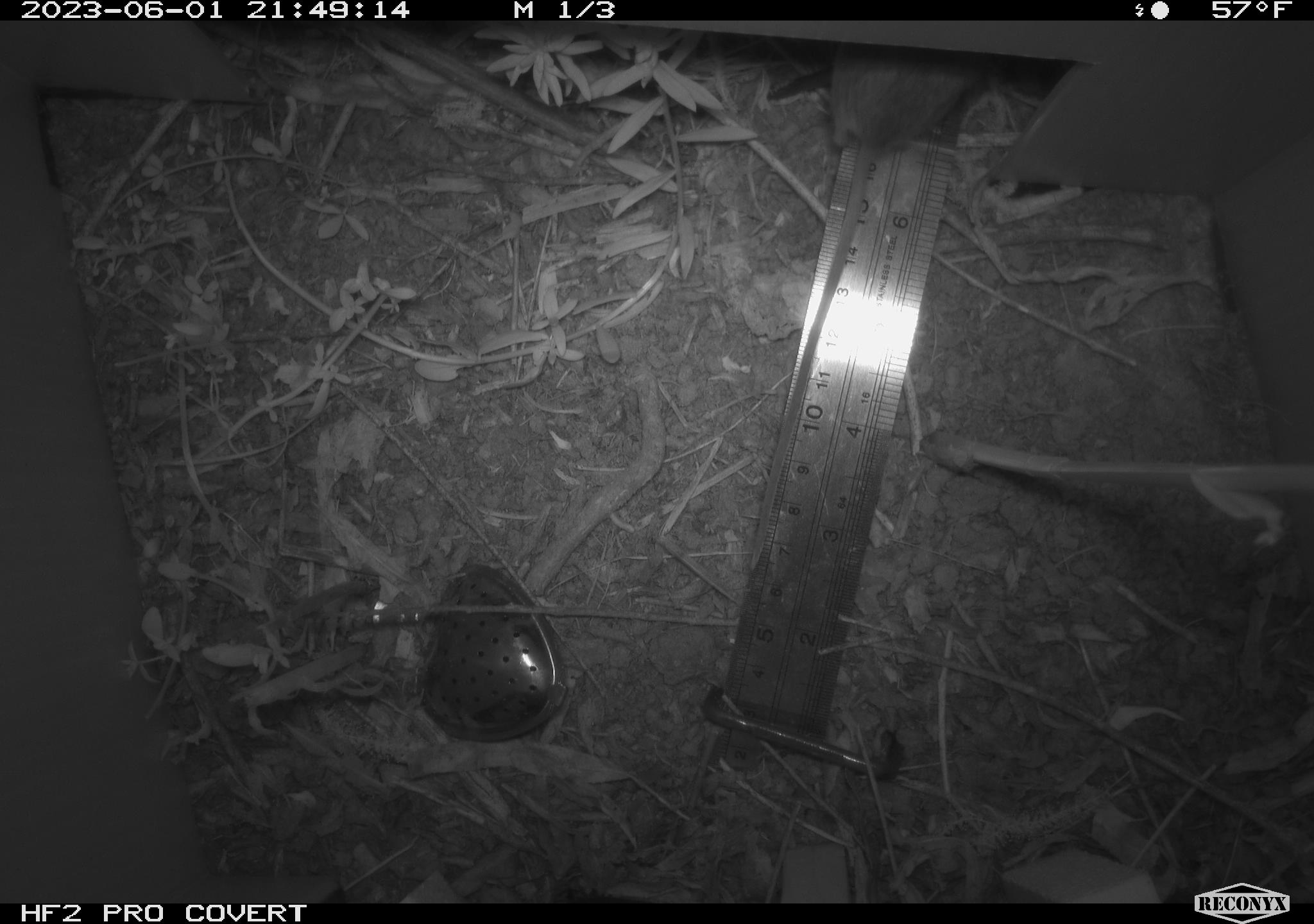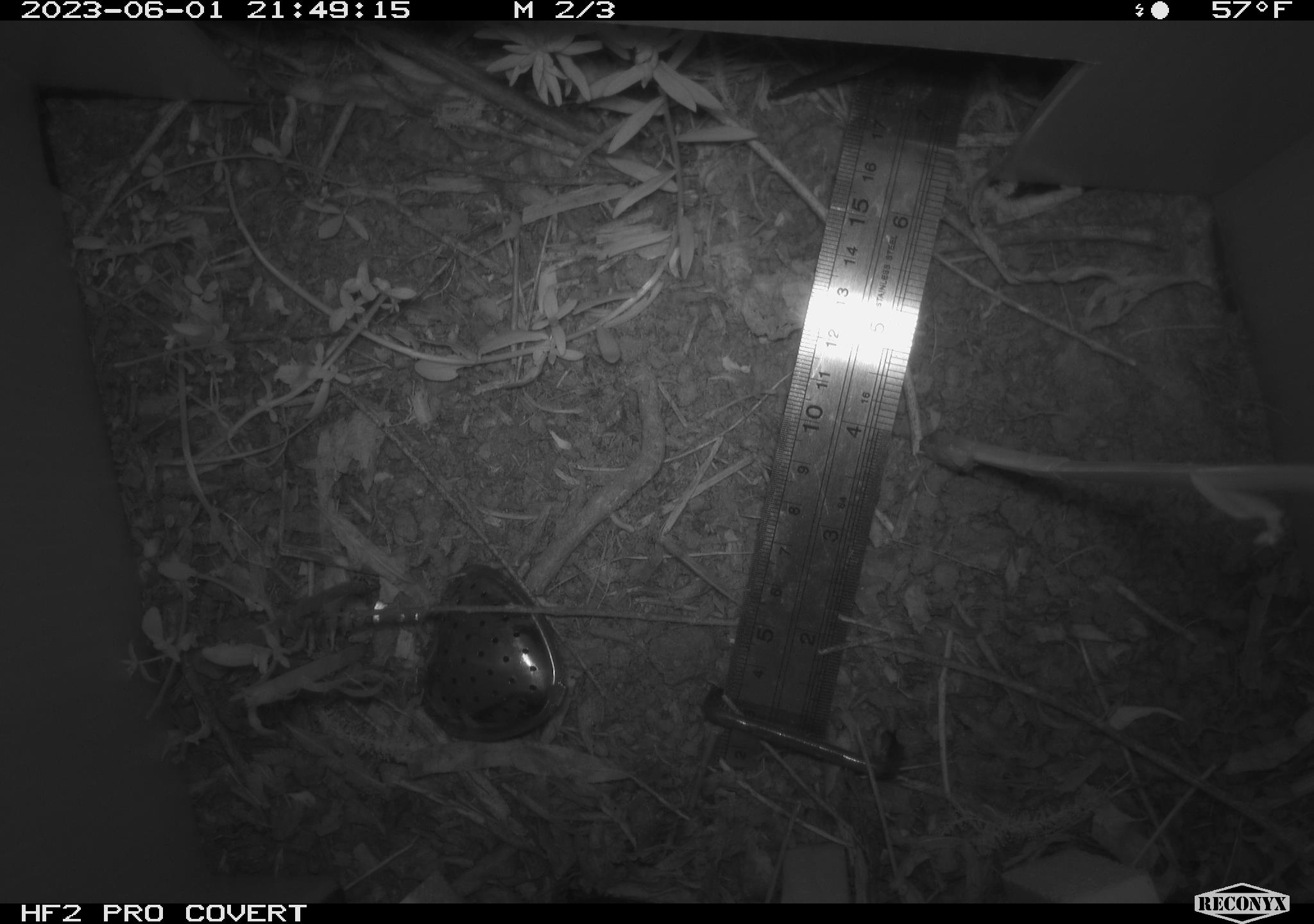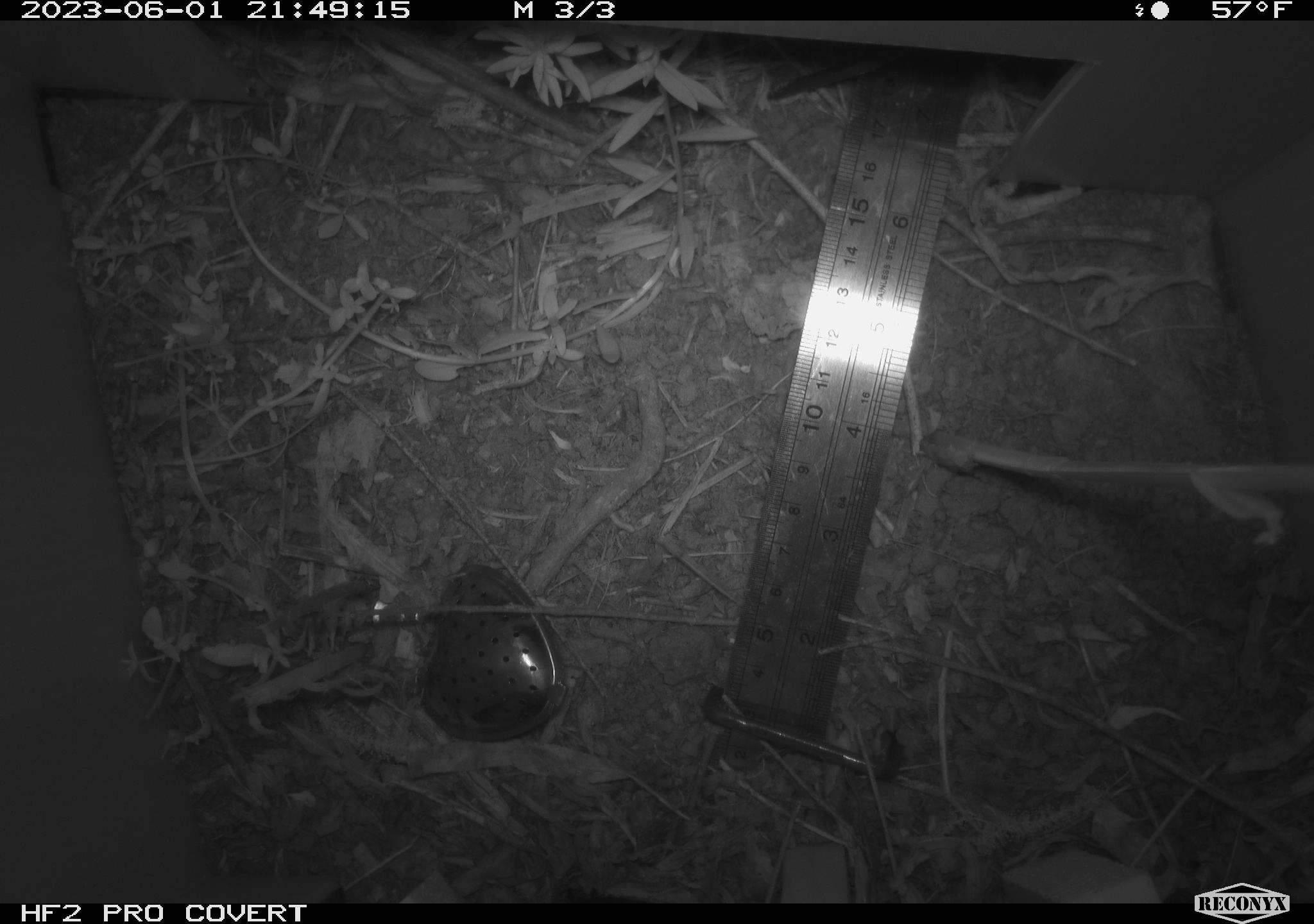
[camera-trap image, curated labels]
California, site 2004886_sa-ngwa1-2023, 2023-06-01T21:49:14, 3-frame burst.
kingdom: Animalia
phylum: Chordata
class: Mammalia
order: Rodentia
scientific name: Rodentia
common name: mouse species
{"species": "mouse species (Rodentia)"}